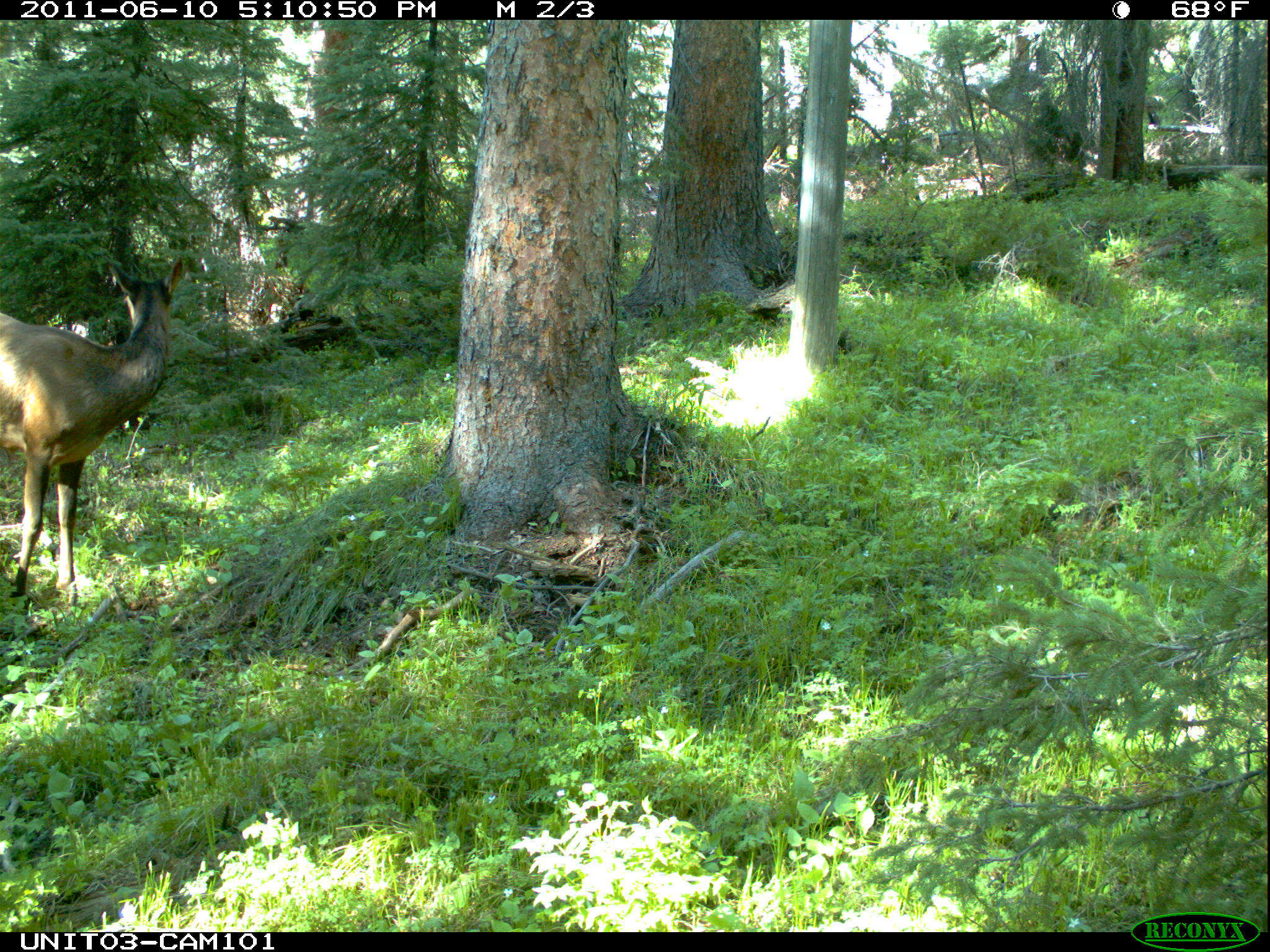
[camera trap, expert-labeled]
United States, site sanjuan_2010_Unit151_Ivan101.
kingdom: Animalia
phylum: Chordata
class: Mammalia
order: Artiodactyla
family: Cervidae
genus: Cervus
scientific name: Cervus elaphus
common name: red deer